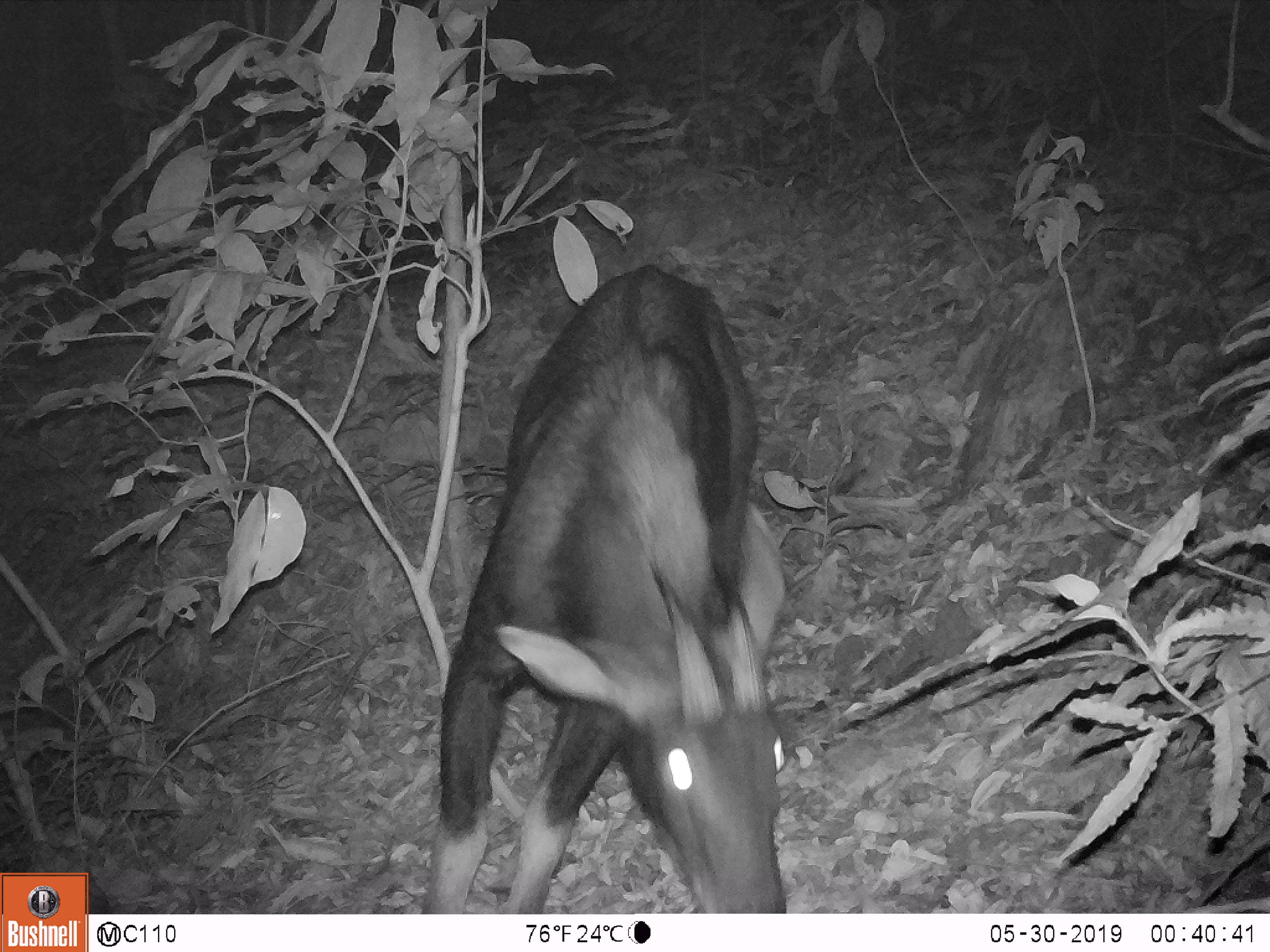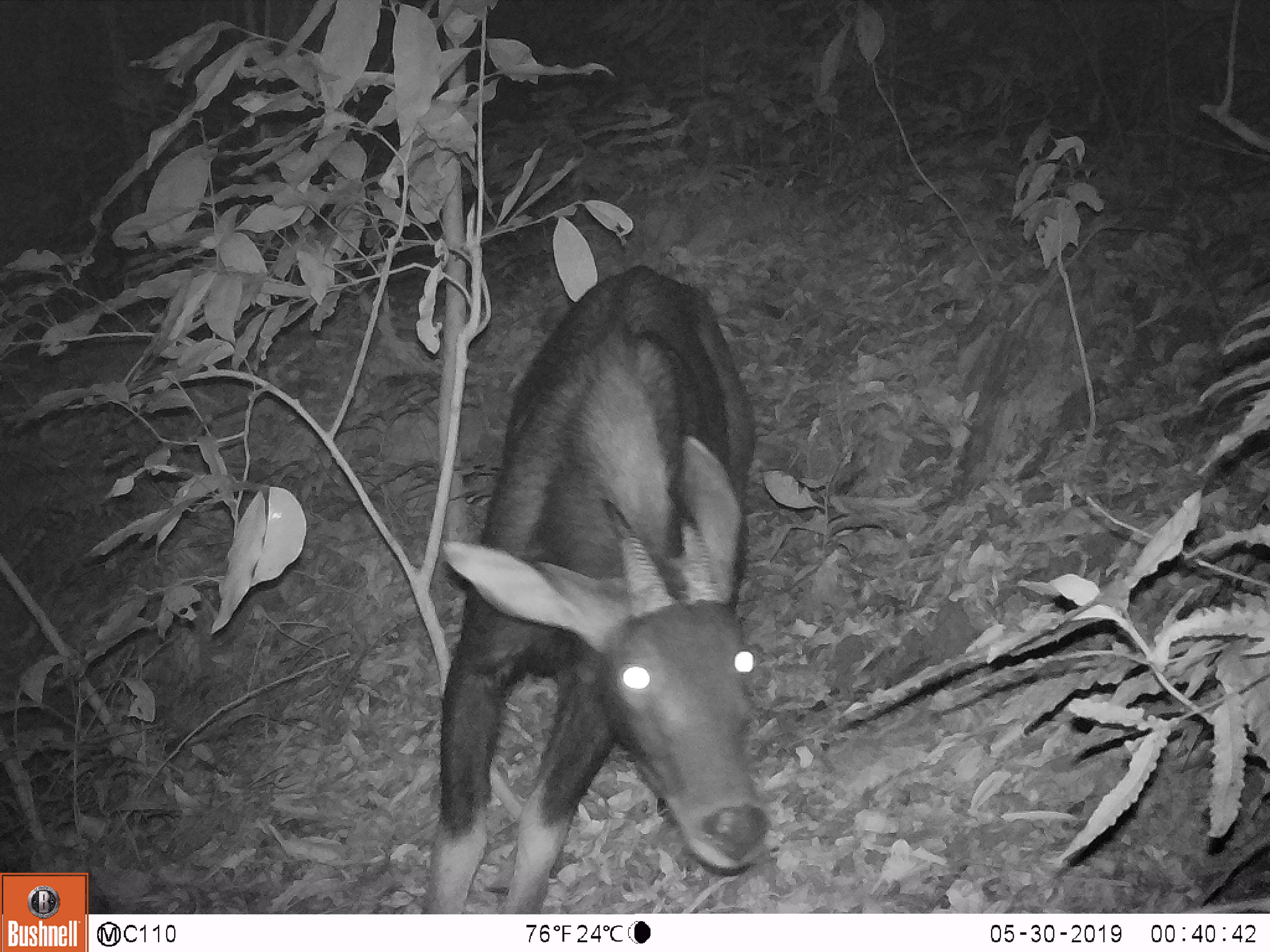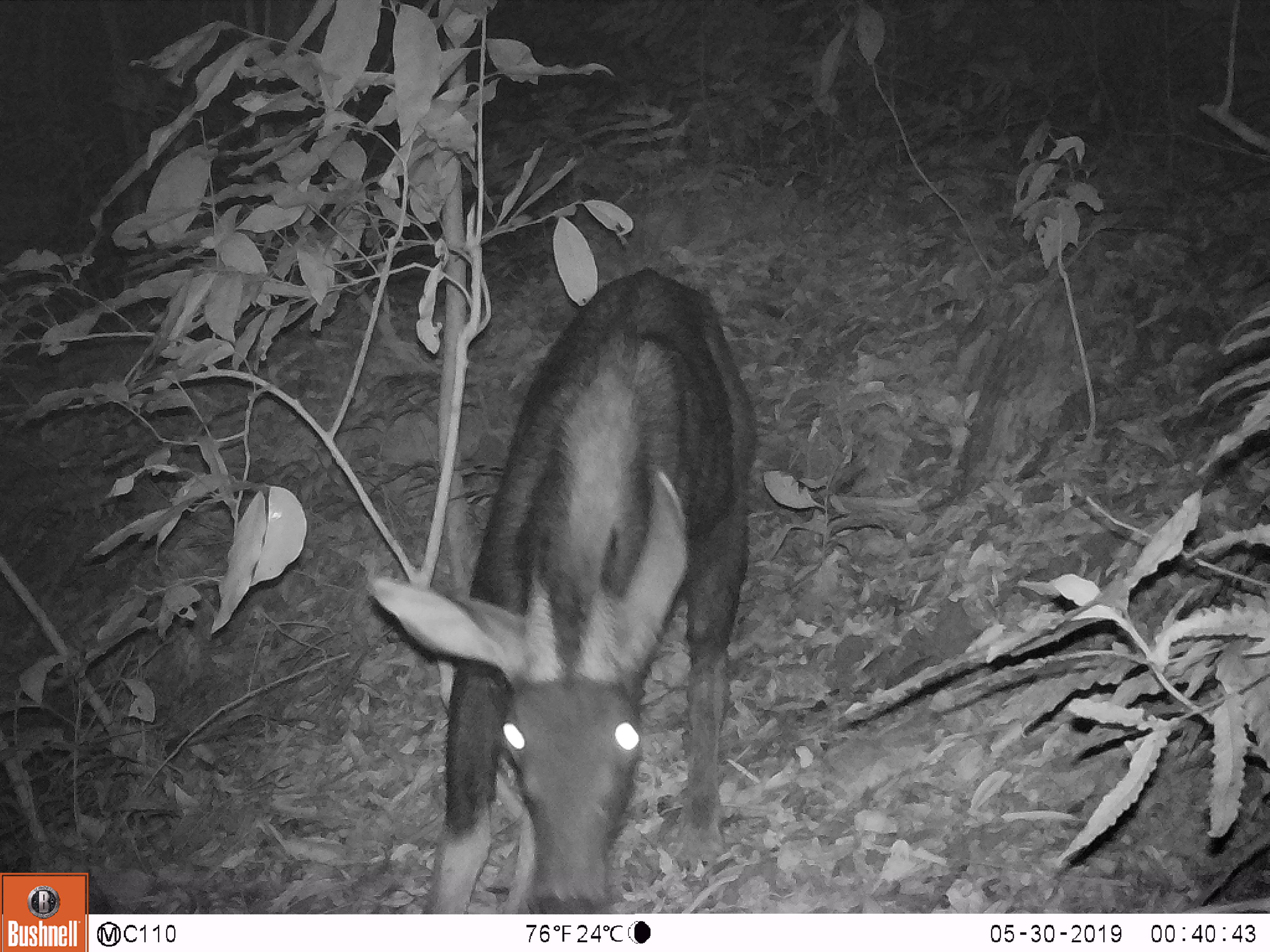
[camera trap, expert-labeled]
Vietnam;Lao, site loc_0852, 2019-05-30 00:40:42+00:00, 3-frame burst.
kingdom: Animalia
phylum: Chordata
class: Mammalia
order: Artiodactyla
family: Bovidae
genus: Capricornis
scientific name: Capricornis sumatraensis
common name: chinese serow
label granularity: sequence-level